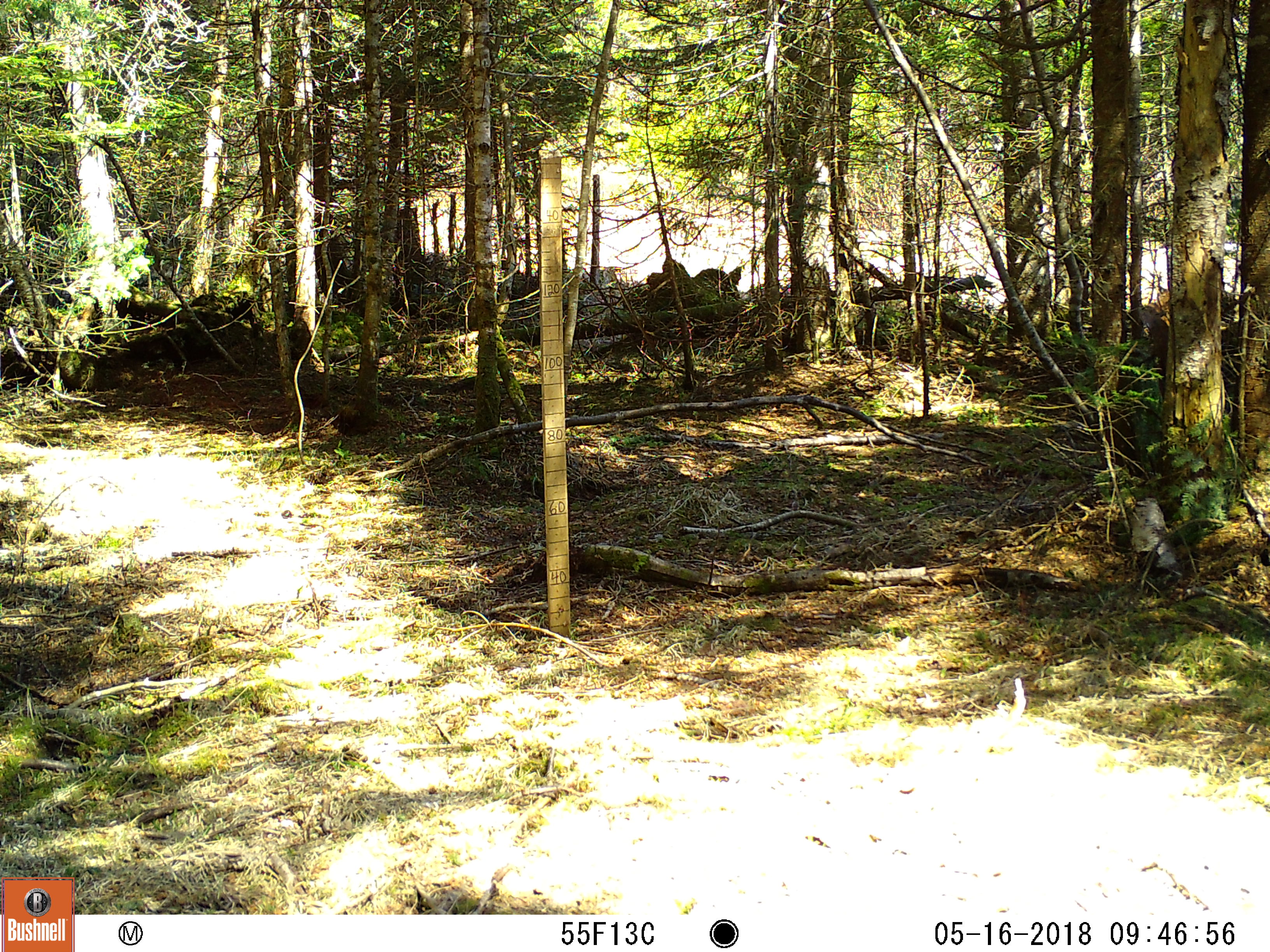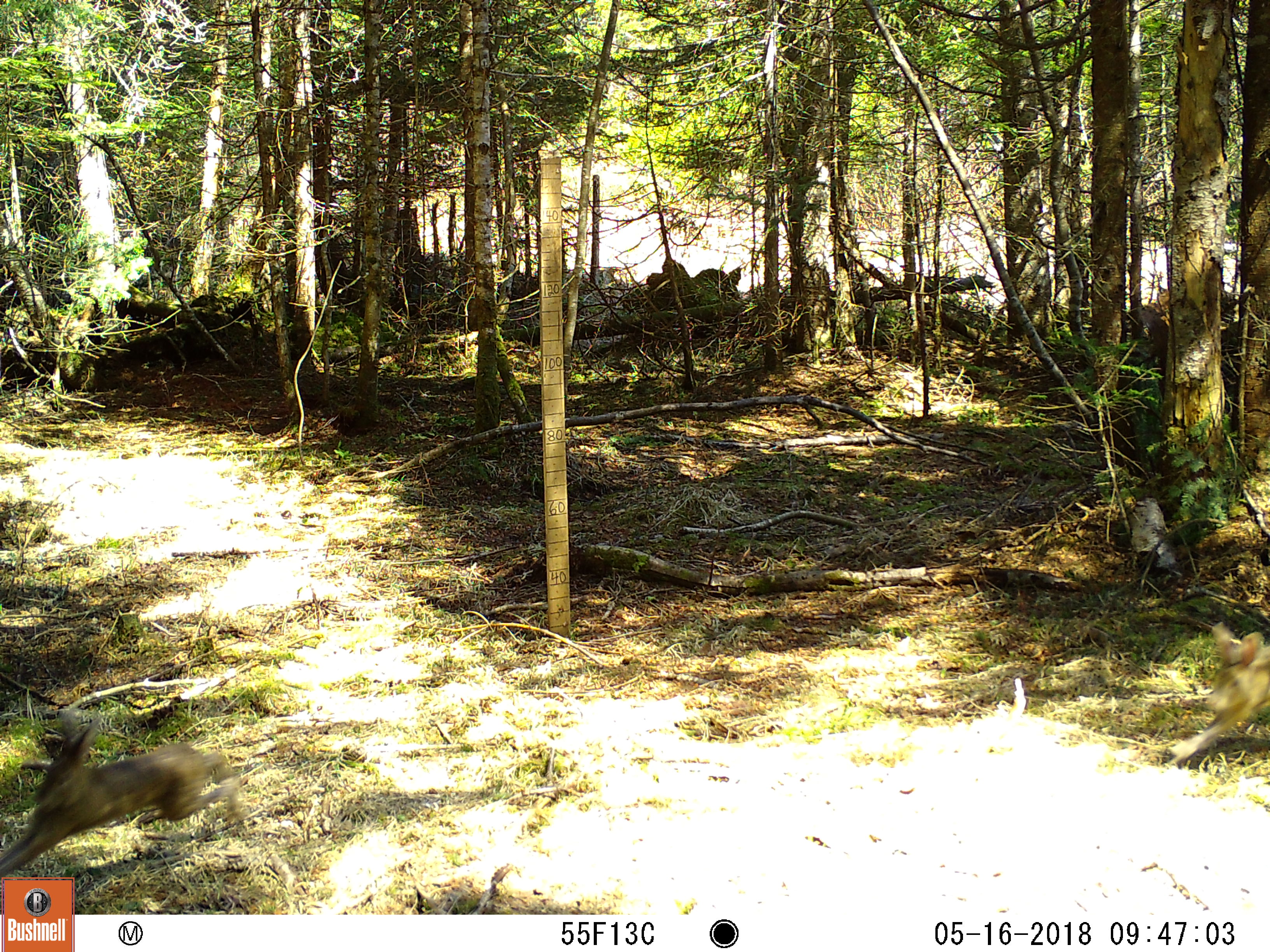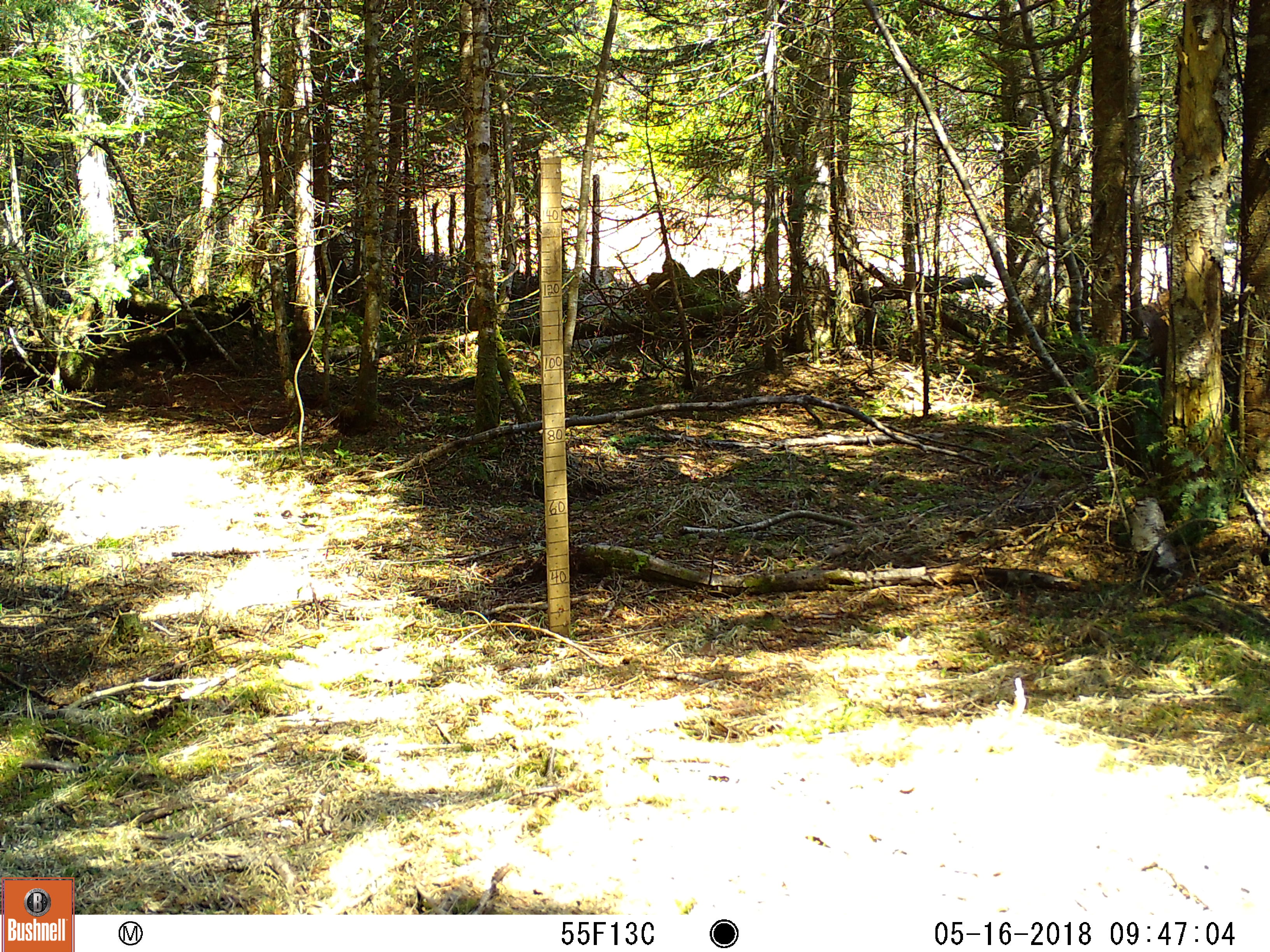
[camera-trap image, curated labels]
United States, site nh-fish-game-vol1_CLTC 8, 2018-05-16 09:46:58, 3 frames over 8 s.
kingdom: Animalia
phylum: Chordata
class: Mammalia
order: Lagomorpha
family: Leporidae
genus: Lepus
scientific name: Lepus americanus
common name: snowshoe hare